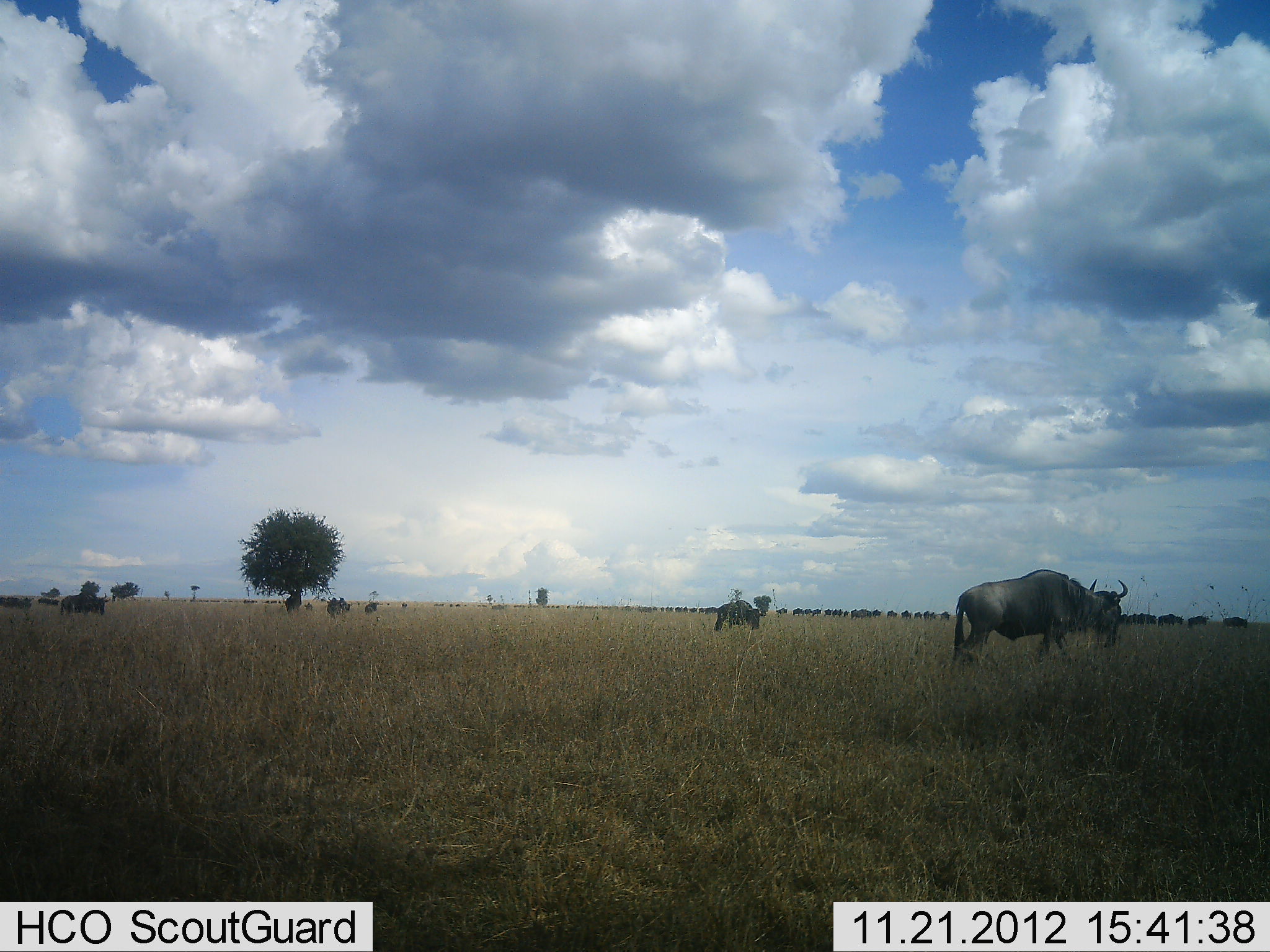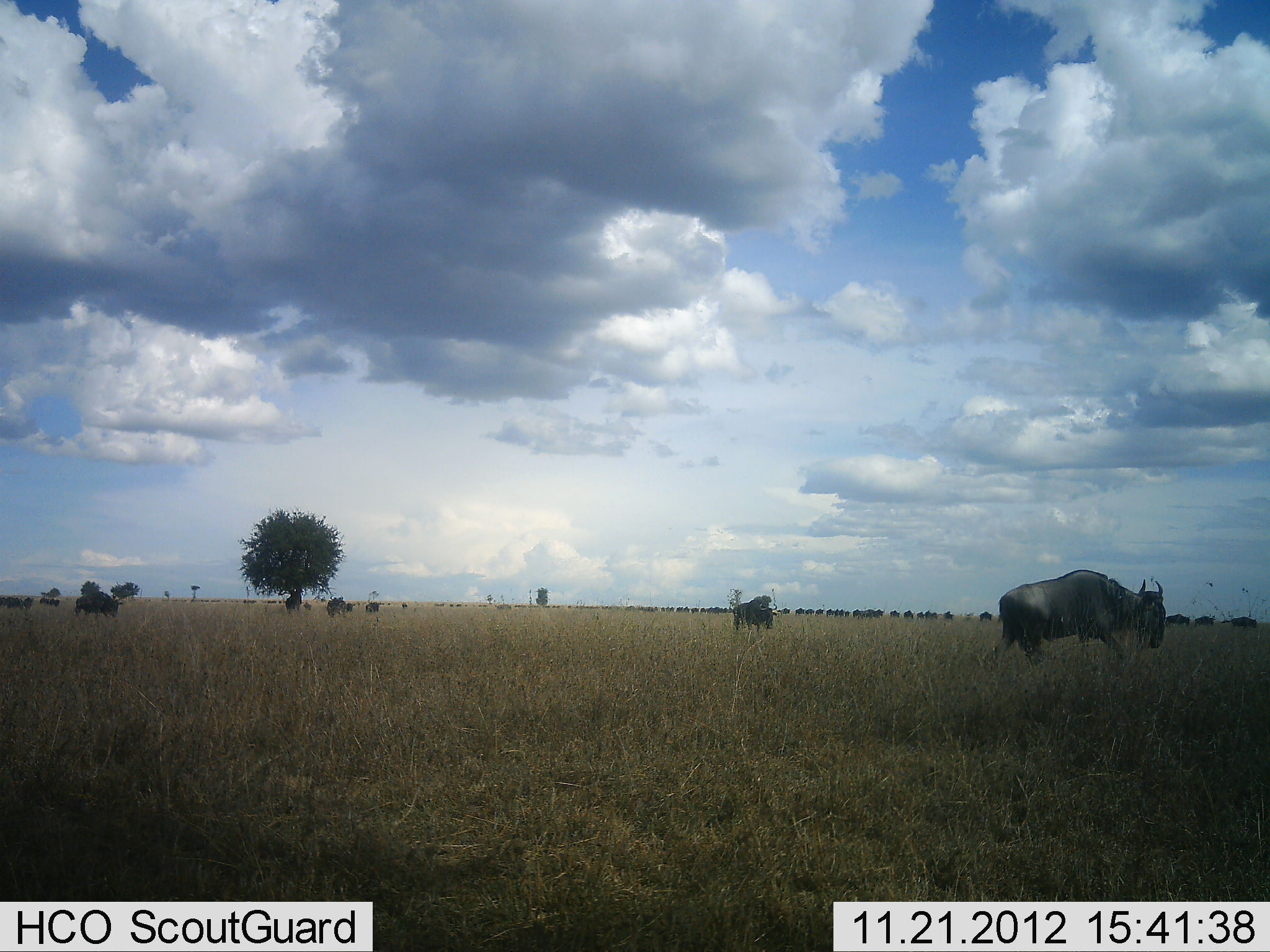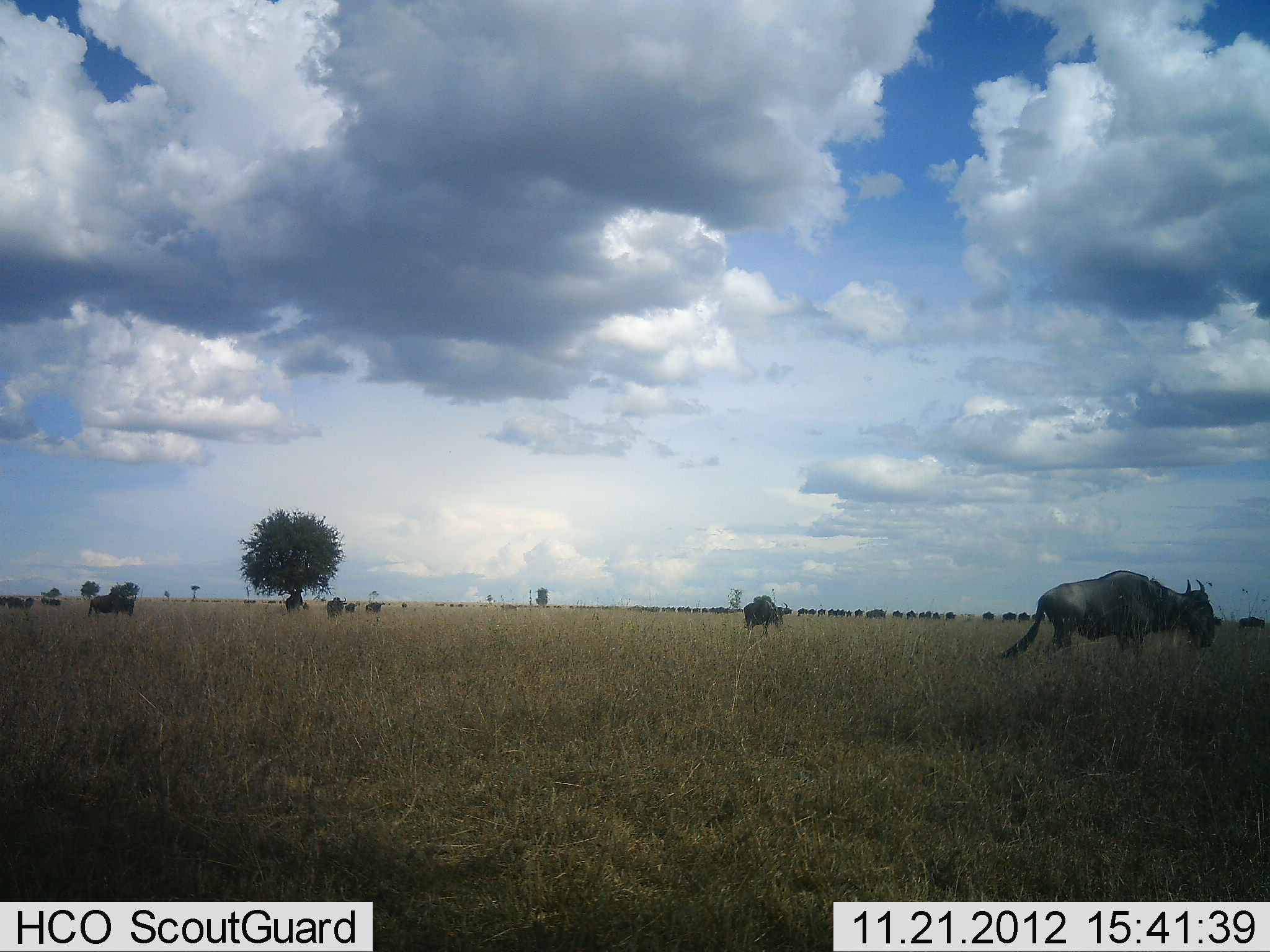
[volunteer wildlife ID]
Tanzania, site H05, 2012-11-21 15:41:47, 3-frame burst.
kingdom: Animalia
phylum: Chordata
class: Mammalia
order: Artiodactyla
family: Bovidae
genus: Connochaetes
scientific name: Connochaetes taurinus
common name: blue wildebeest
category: wildebeest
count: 51+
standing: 20%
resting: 0%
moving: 100%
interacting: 0%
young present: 0%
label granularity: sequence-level